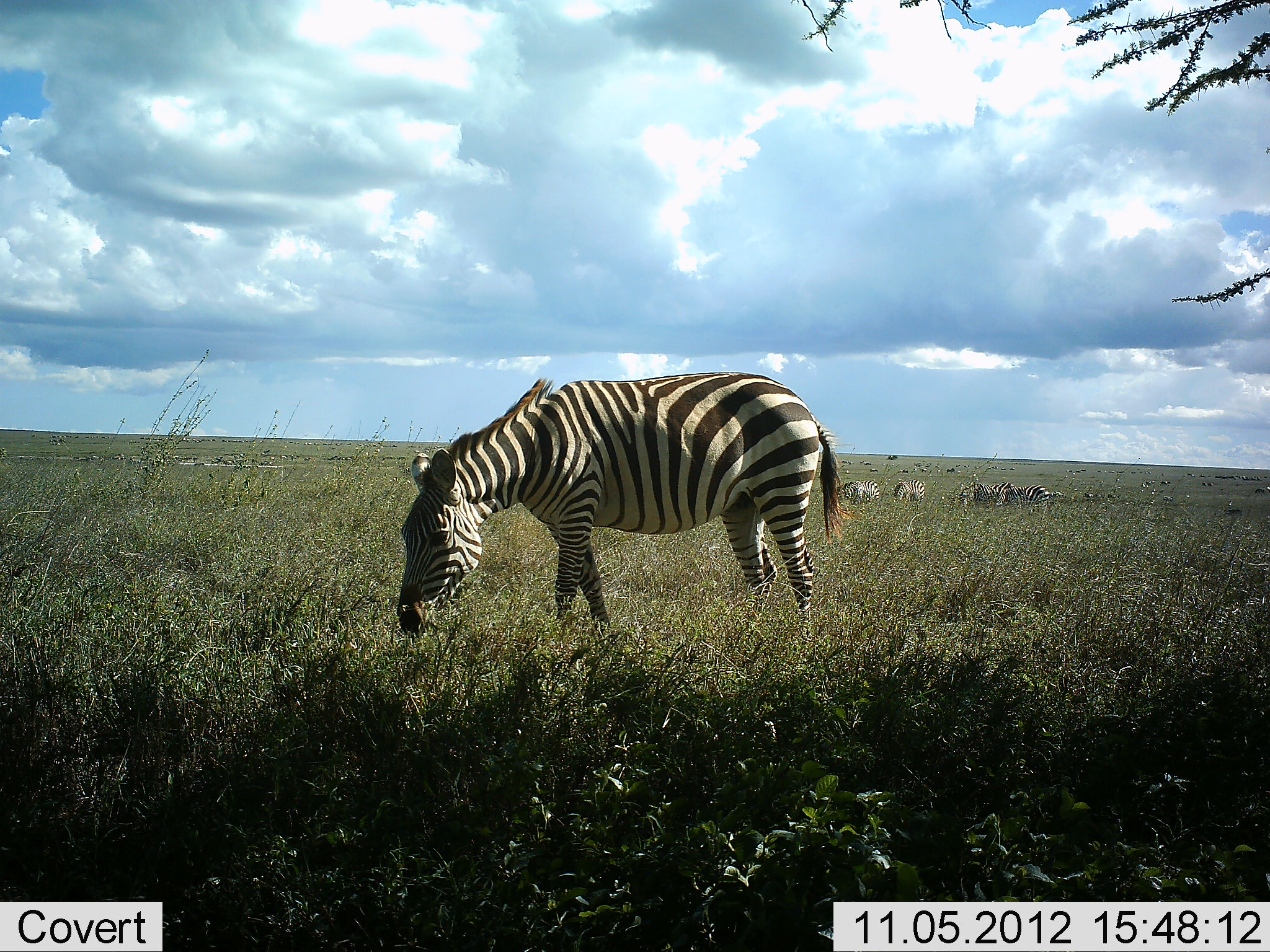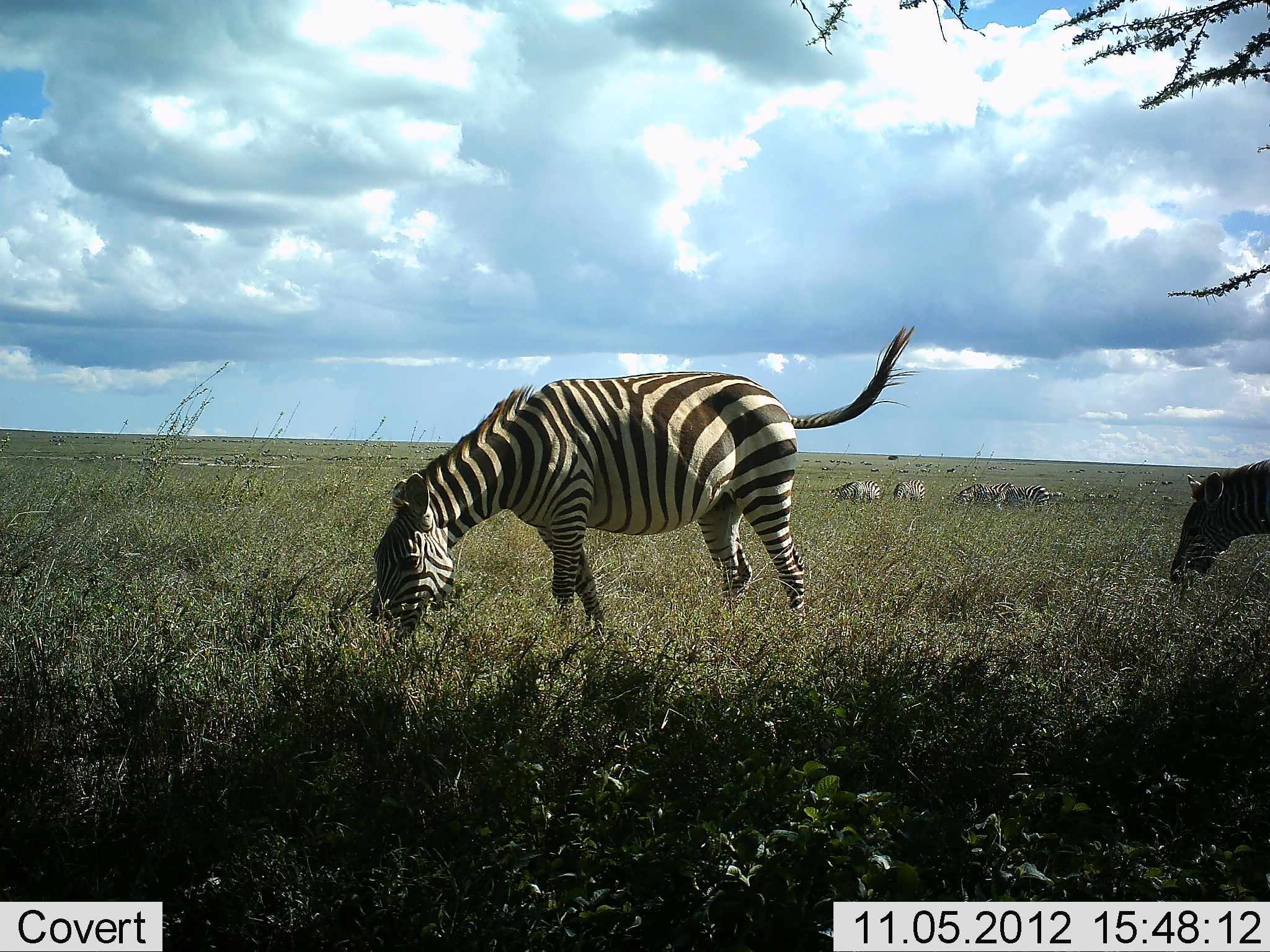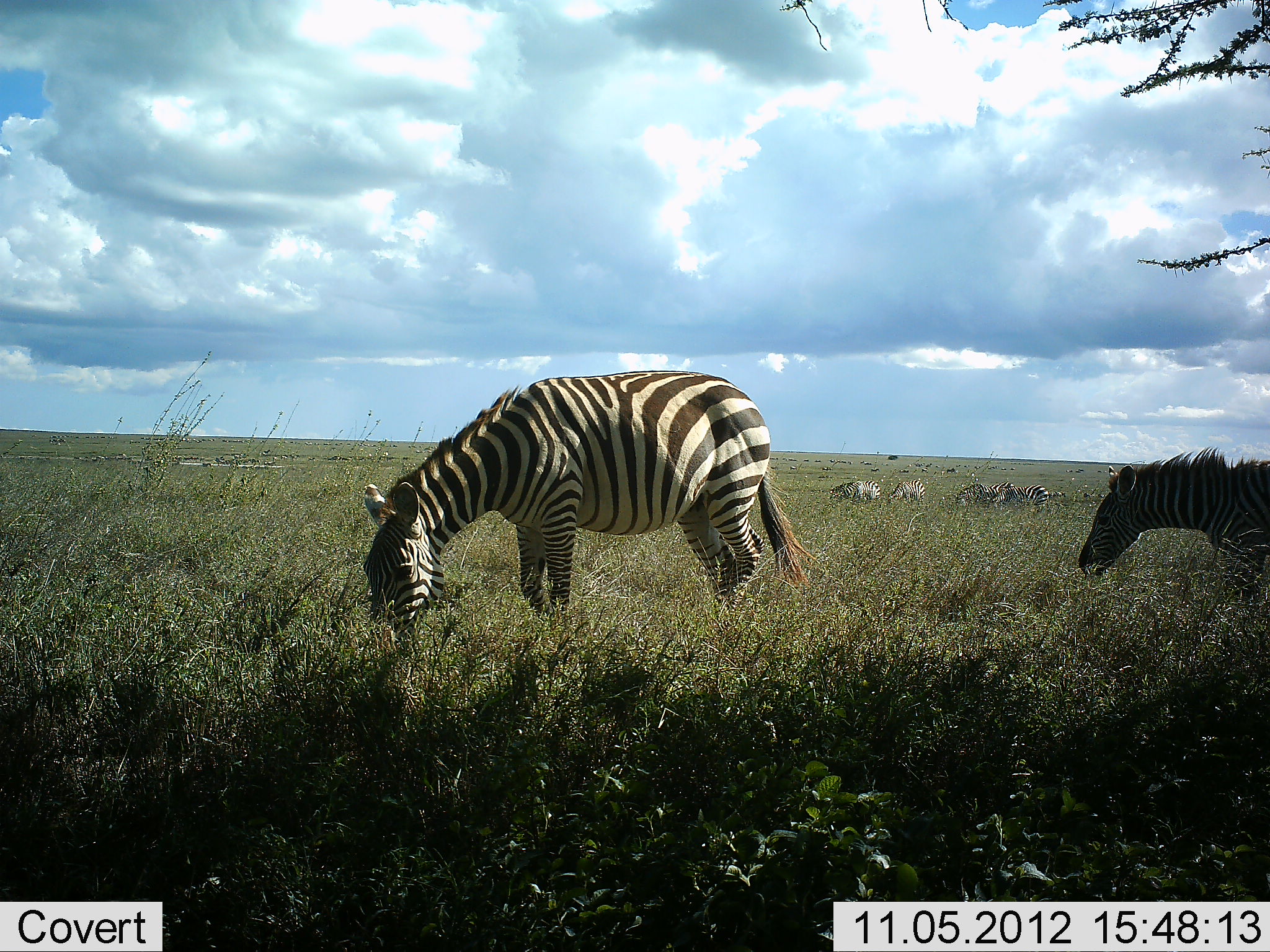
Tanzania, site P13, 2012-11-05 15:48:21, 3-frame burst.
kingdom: Animalia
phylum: Chordata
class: Mammalia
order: Perissodactyla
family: Equidae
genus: Equus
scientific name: Equus quagga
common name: plains zebra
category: zebra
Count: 6.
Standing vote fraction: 30%.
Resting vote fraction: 10%.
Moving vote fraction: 20%.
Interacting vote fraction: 0%.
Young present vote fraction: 0%.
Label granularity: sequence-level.